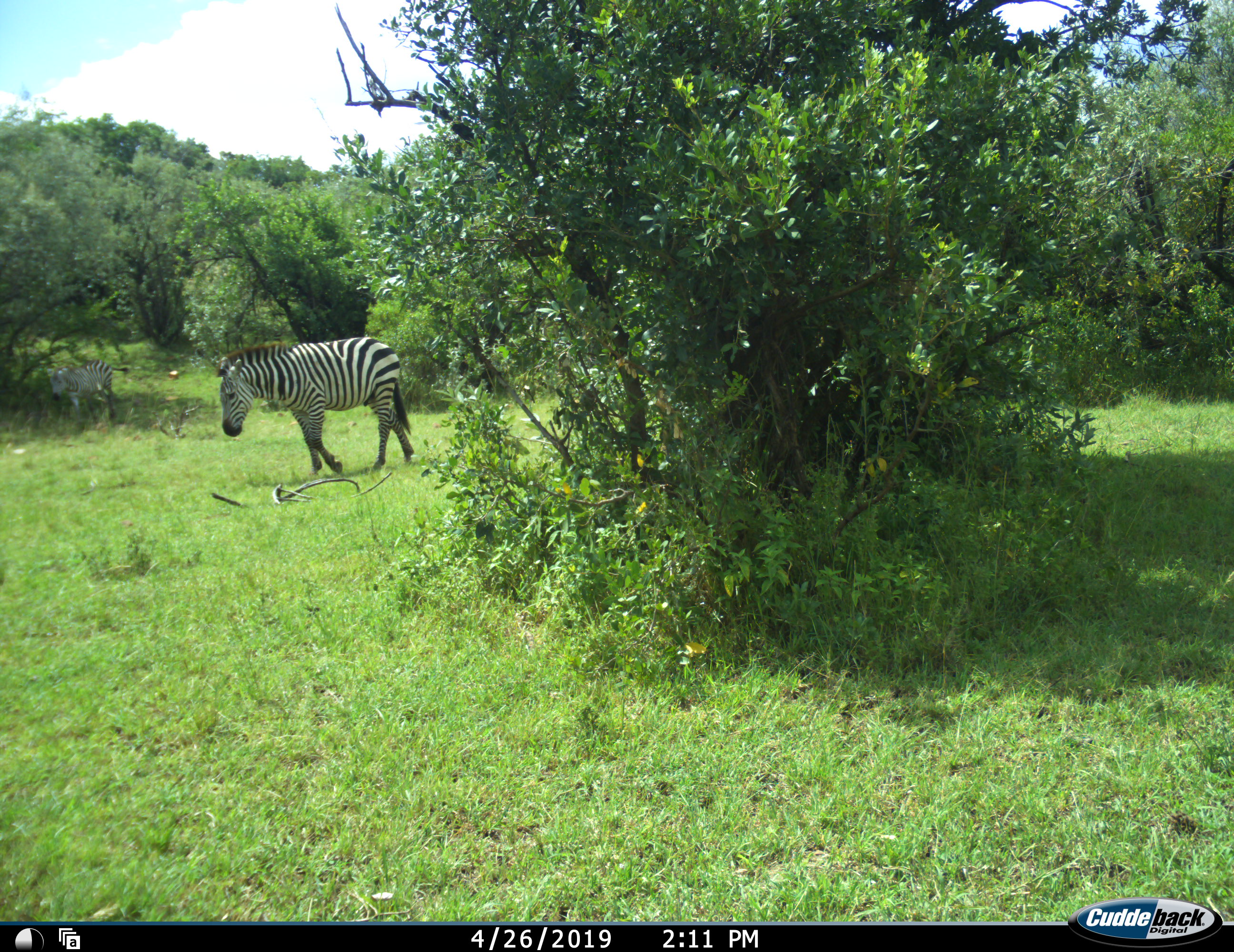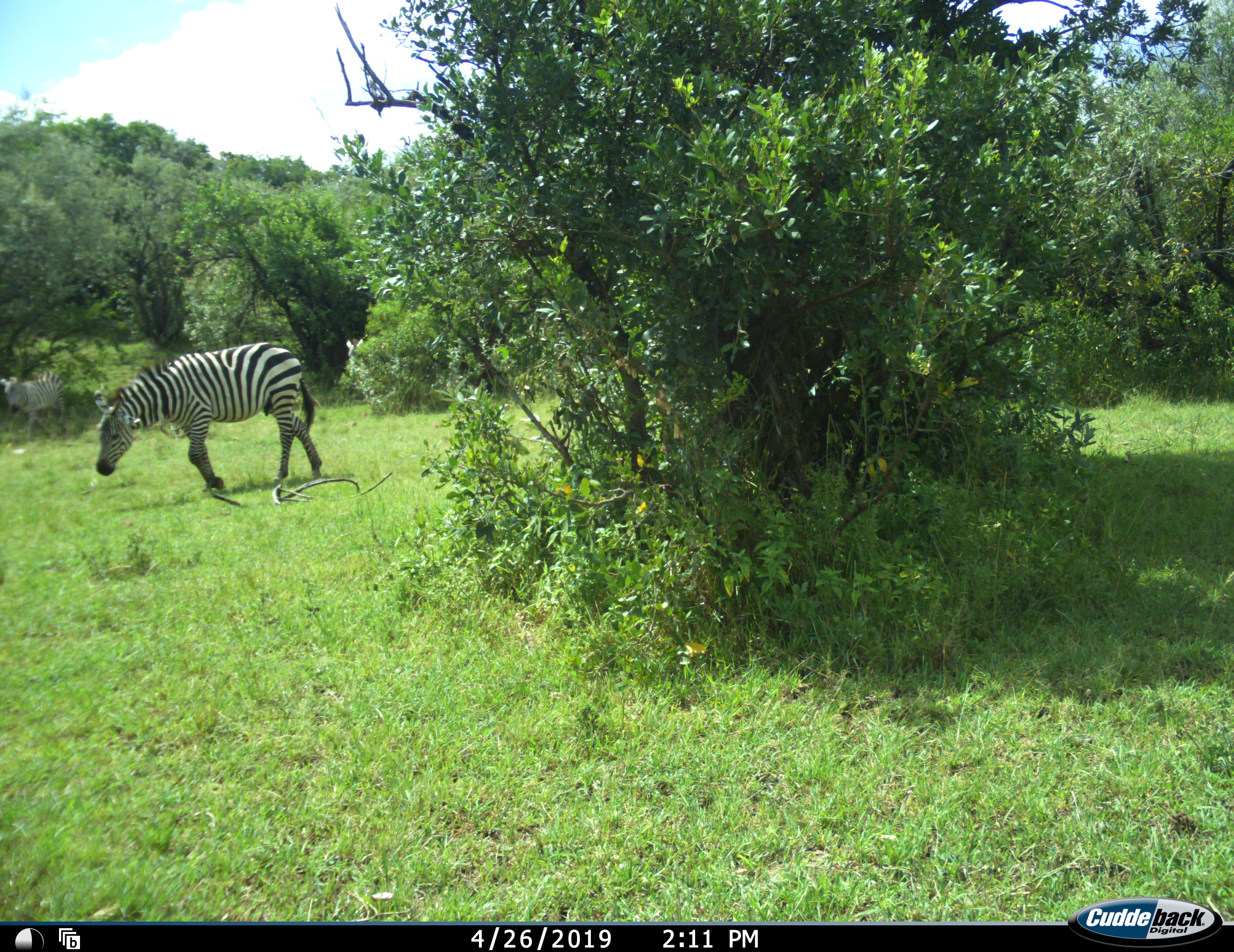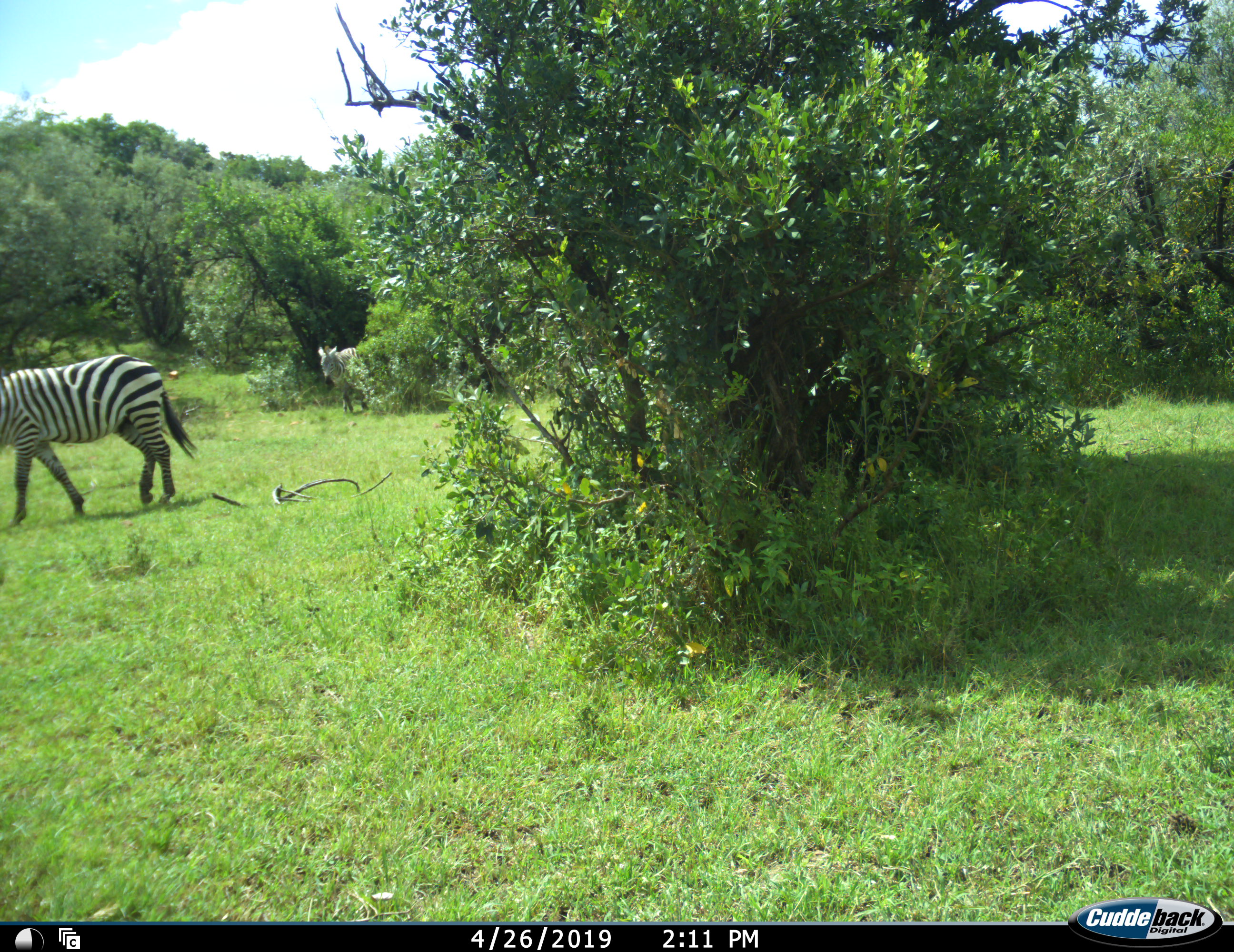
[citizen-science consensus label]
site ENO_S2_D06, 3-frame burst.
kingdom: Animalia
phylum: Chordata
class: Mammalia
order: Perissodactyla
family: Equidae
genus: Equus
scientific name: Equus quagga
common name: plains zebra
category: zebraplains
Zebraplains (plains zebra) (Equus quagga), count 3. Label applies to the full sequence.